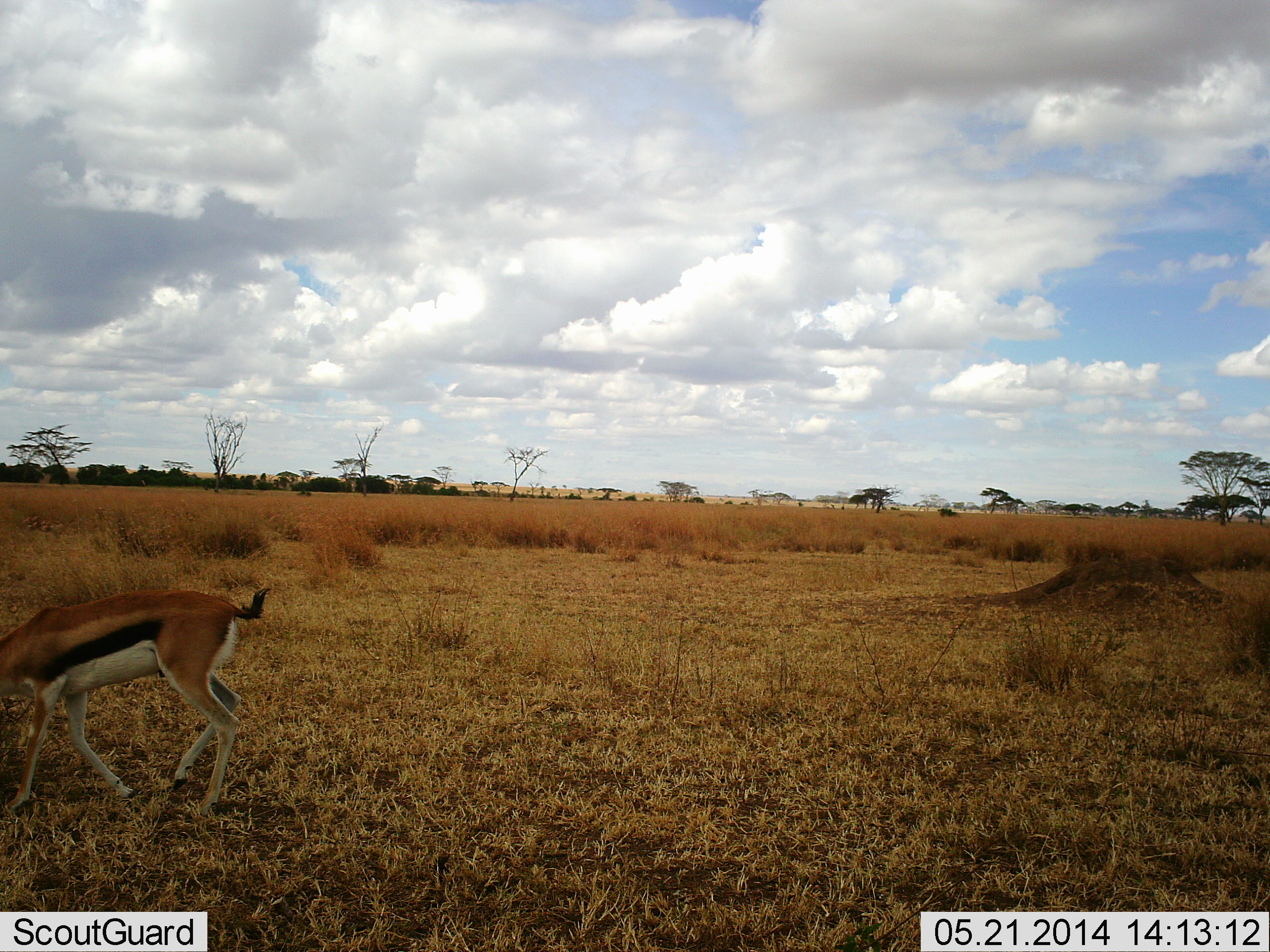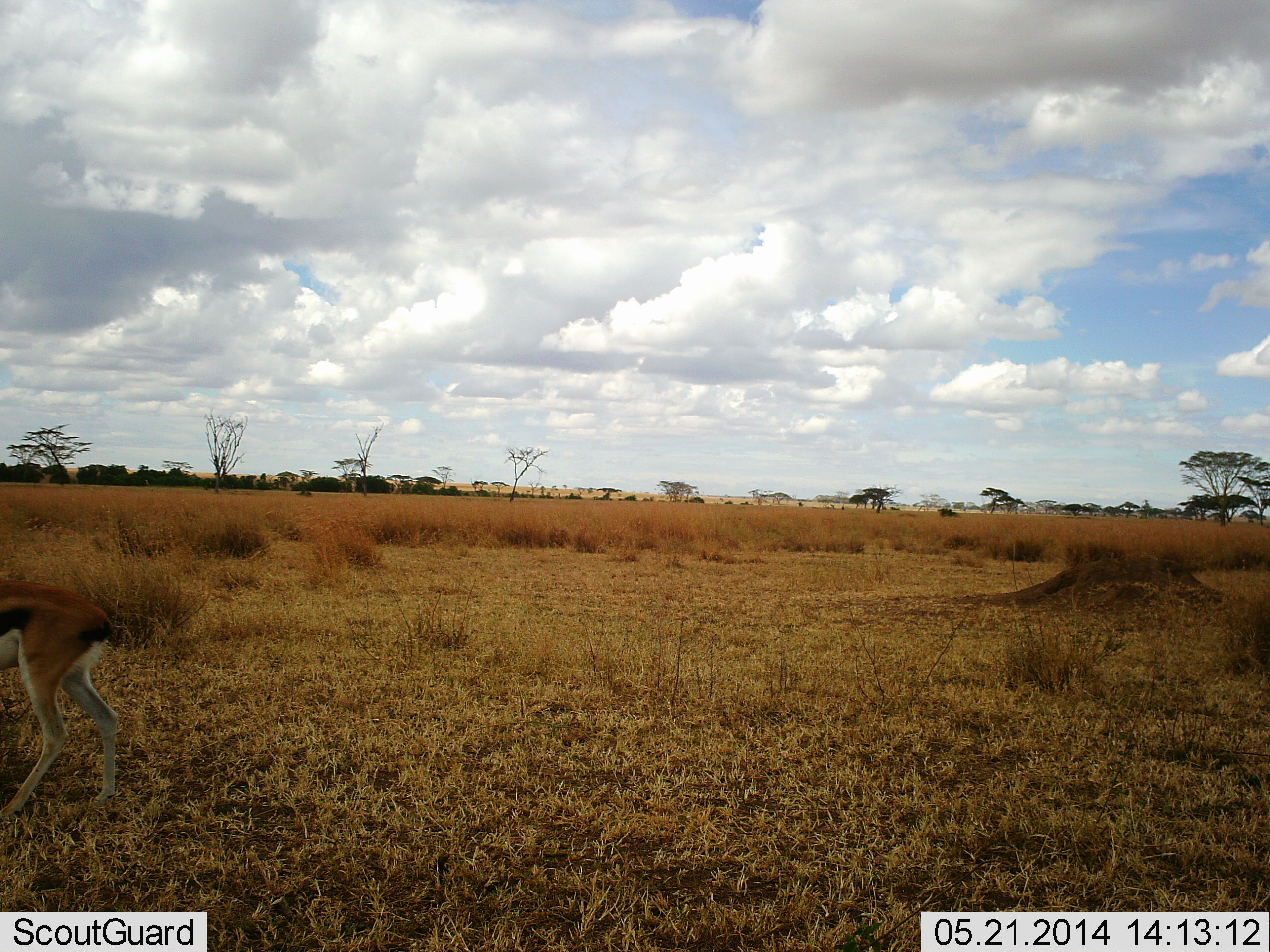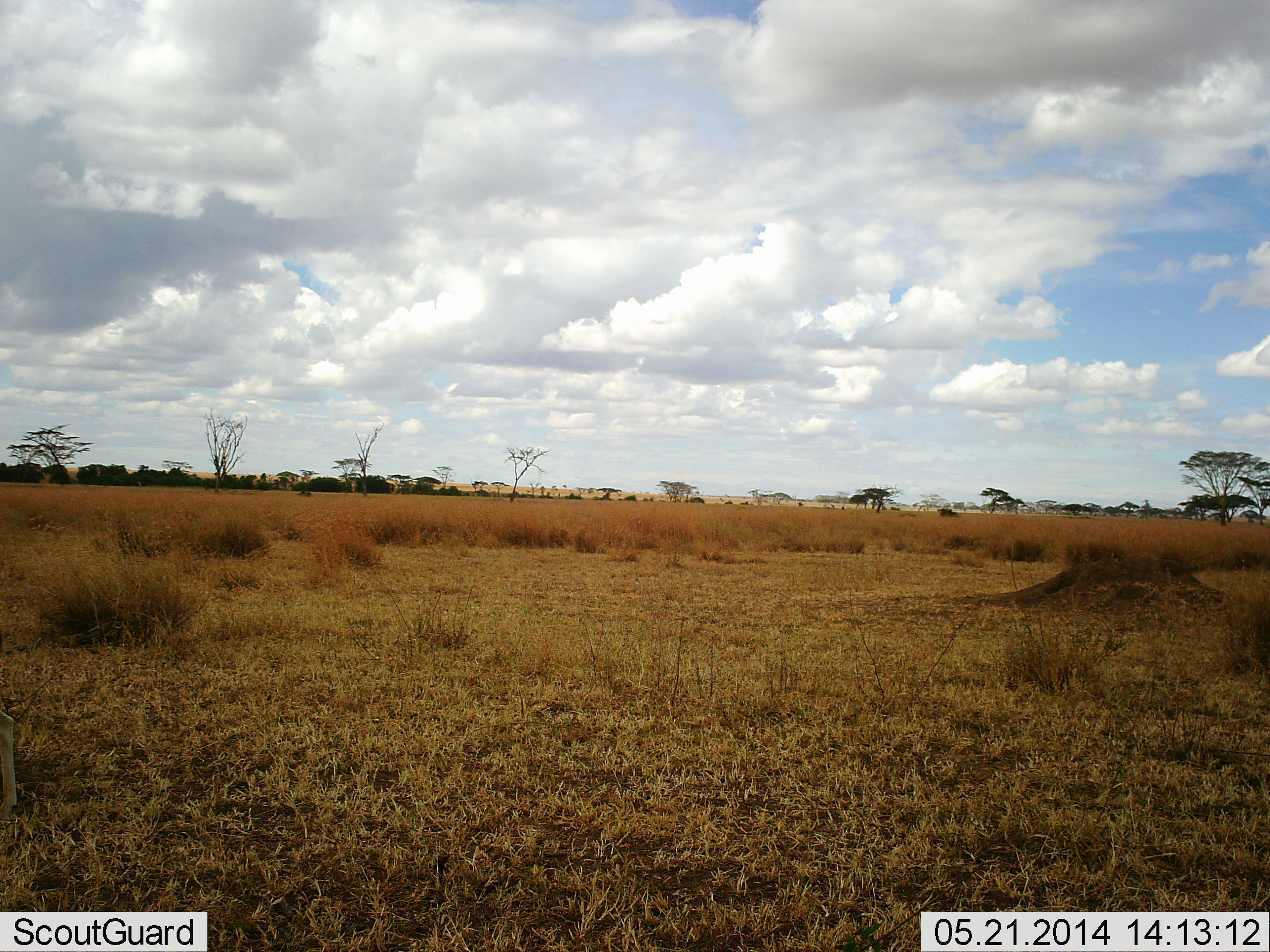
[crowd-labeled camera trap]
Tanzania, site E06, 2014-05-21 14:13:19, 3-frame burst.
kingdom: Animalia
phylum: Chordata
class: Mammalia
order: Artiodactyla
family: Bovidae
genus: Eudorcas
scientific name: Eudorcas thomsonii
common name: thomson's gazelle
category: gazellethomsons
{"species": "gazellethomsons (thomson's gazelle) (Eudorcas thomsonii)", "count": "1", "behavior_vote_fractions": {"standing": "0%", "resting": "0%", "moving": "100%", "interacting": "0%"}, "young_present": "0%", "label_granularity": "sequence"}